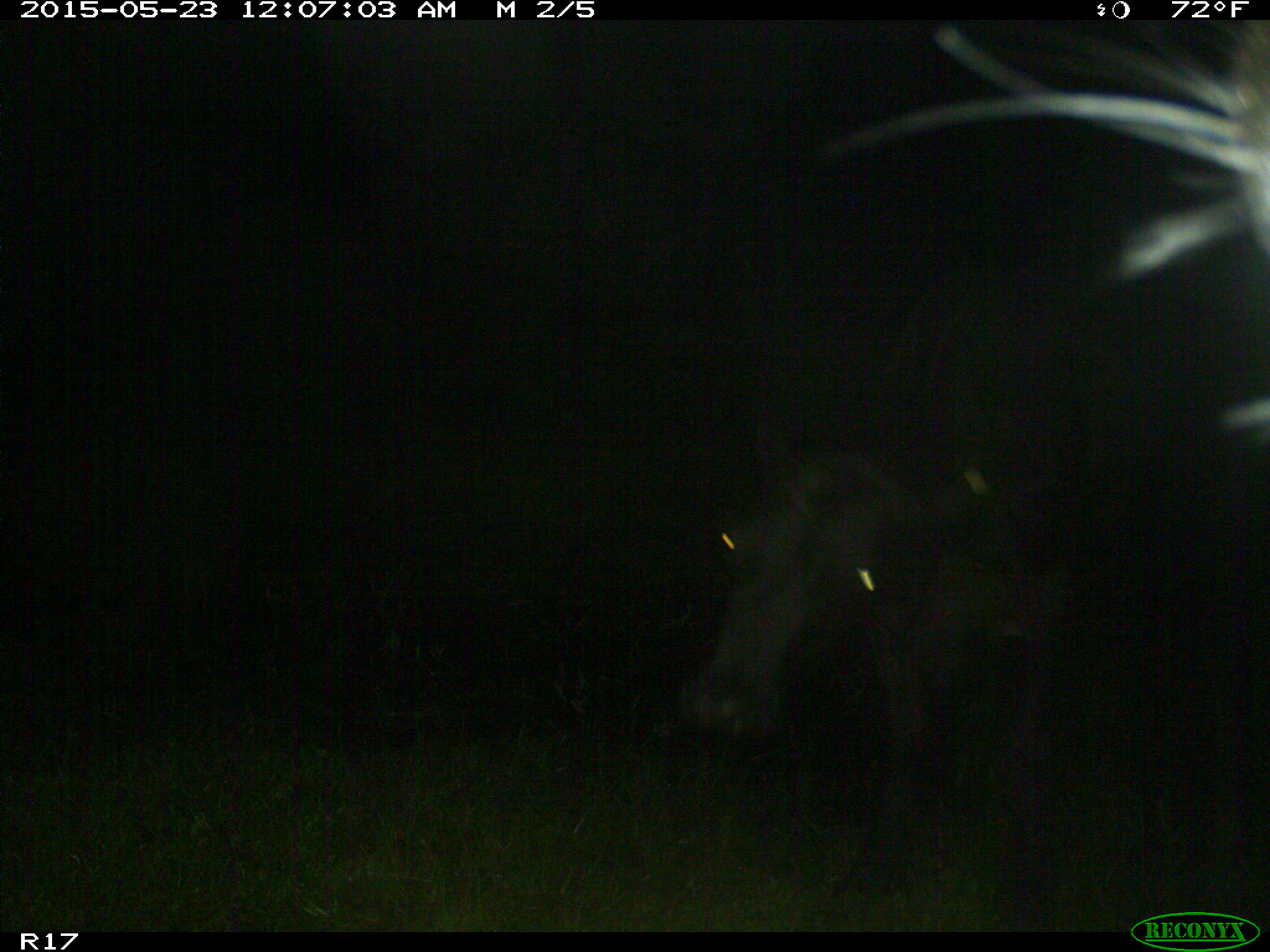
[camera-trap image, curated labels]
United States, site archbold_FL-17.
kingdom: Animalia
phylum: Chordata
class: Mammalia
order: Artiodactyla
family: Bovidae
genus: Bos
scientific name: Bos taurus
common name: domestic cow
Bos taurus (domestic cow).